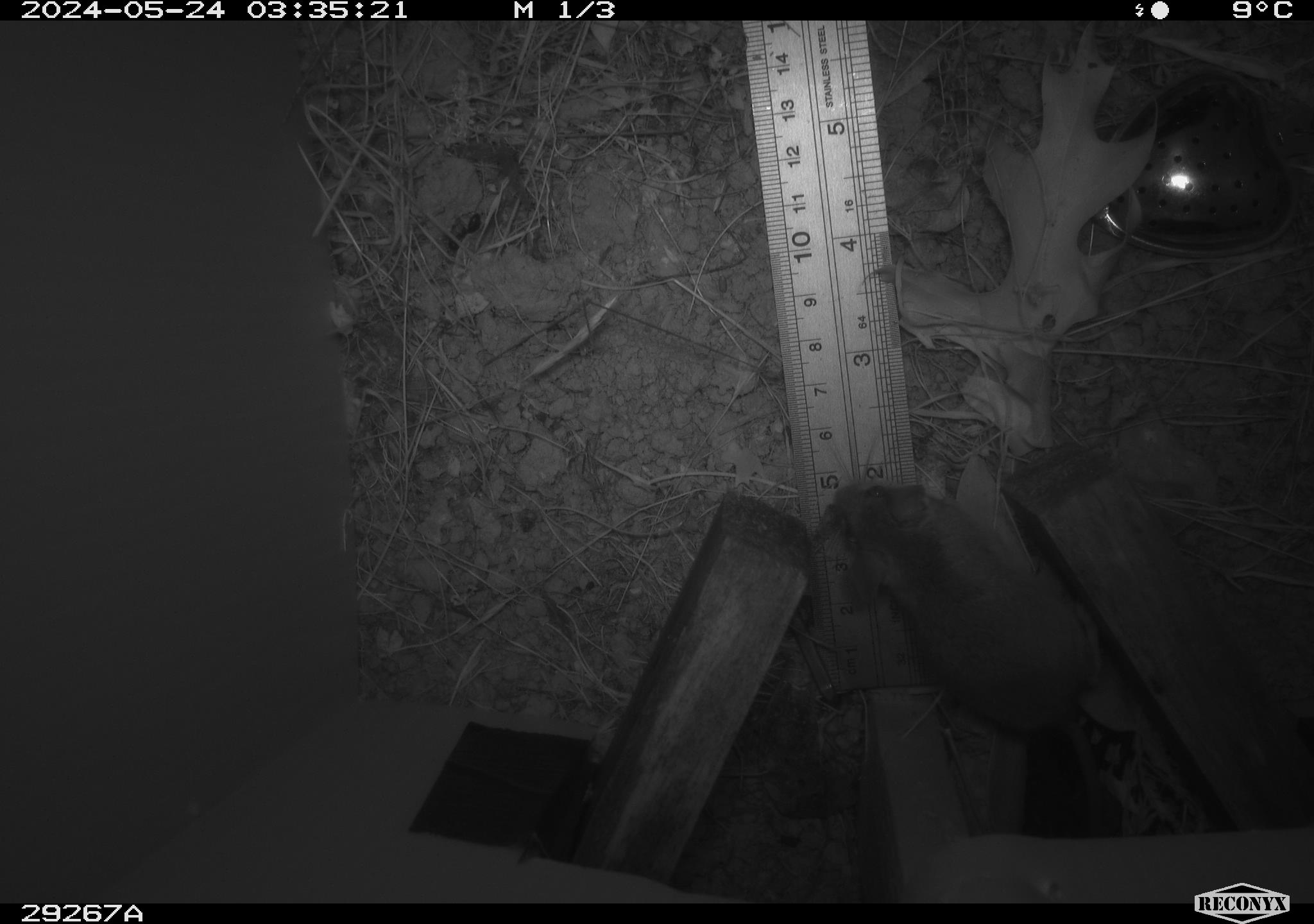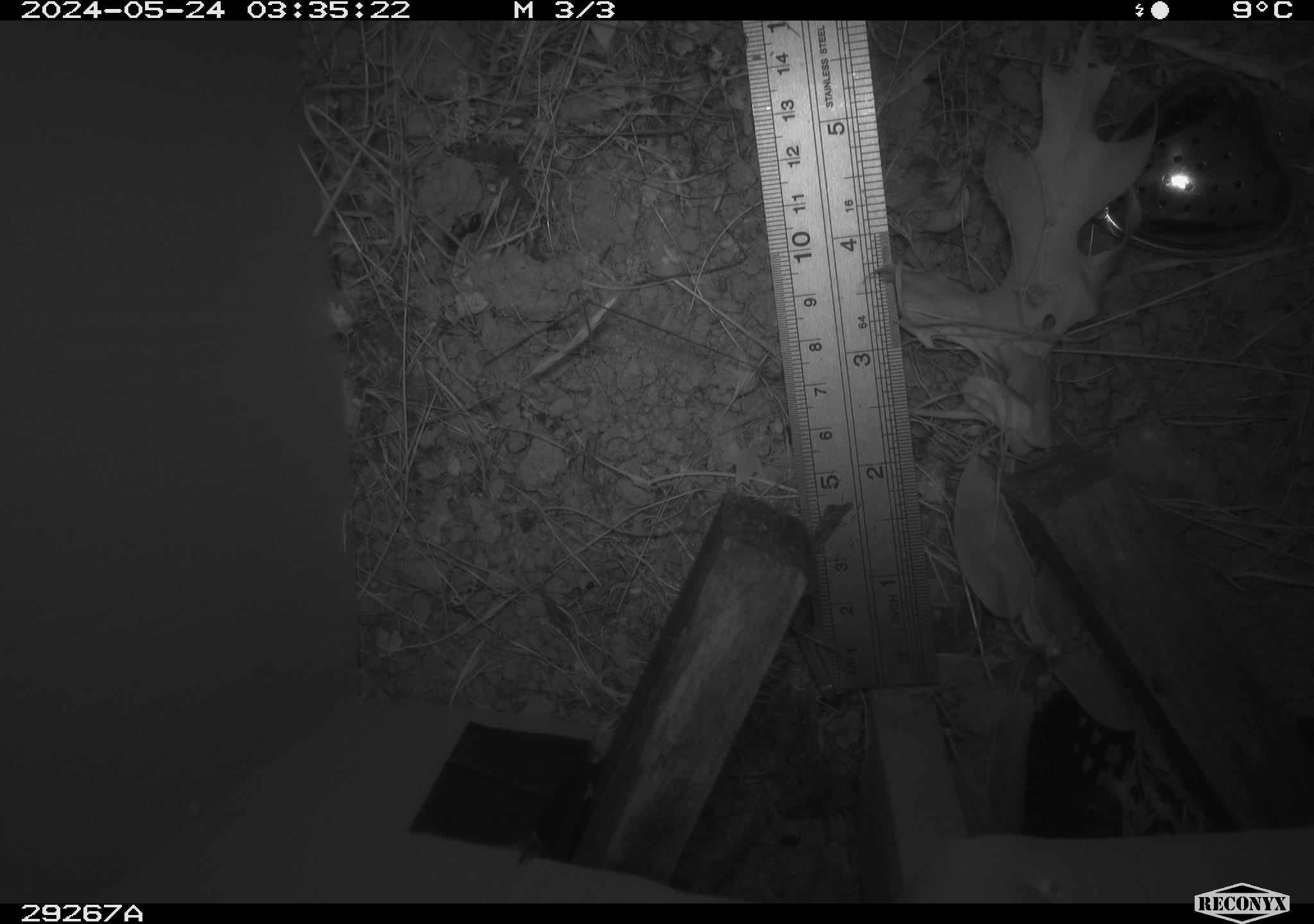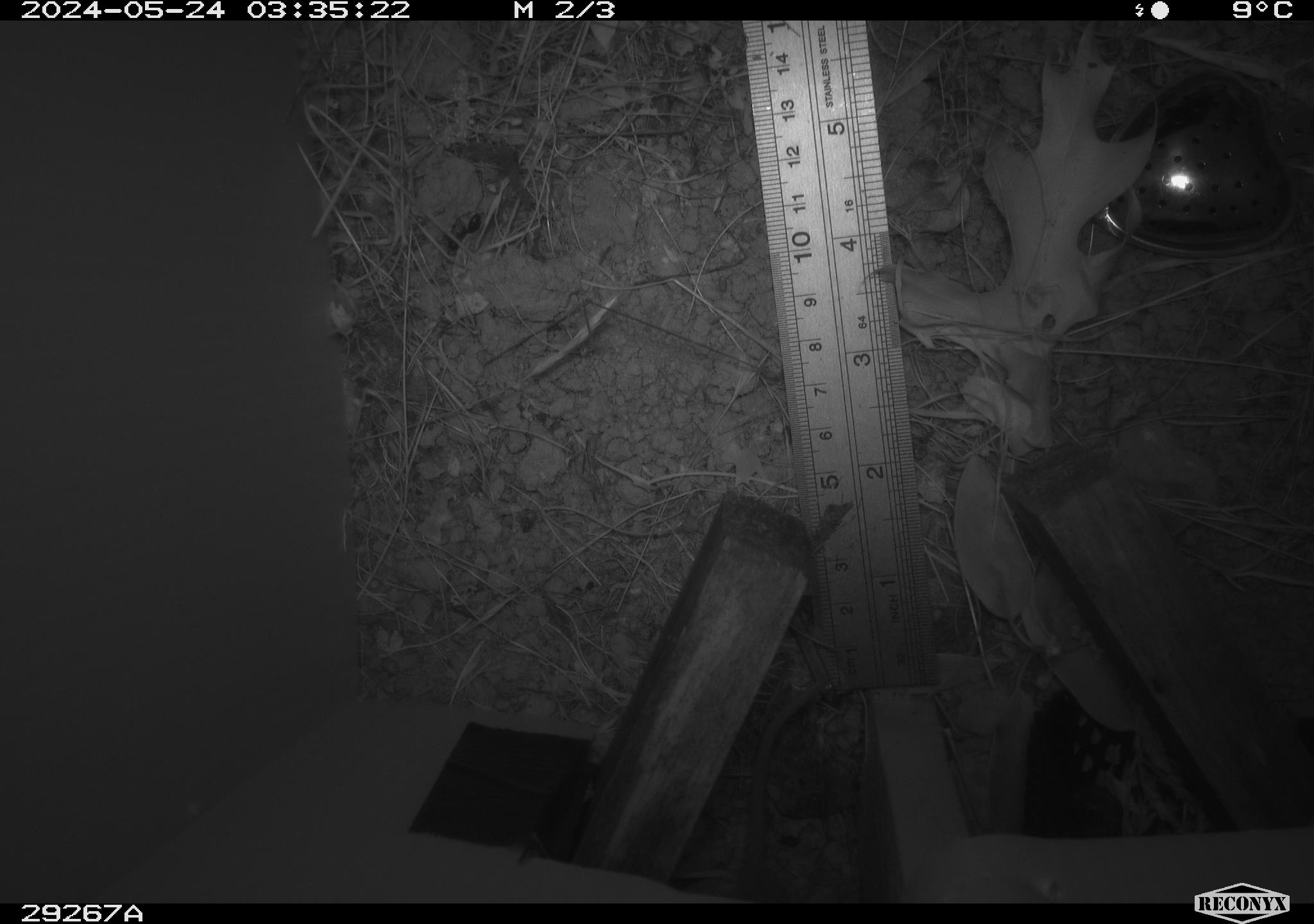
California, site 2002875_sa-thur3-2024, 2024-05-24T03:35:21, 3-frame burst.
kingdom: Animalia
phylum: Chordata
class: Mammalia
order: Rodentia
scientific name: Rodentia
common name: mouse species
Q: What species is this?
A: Mouse species (Rodentia).